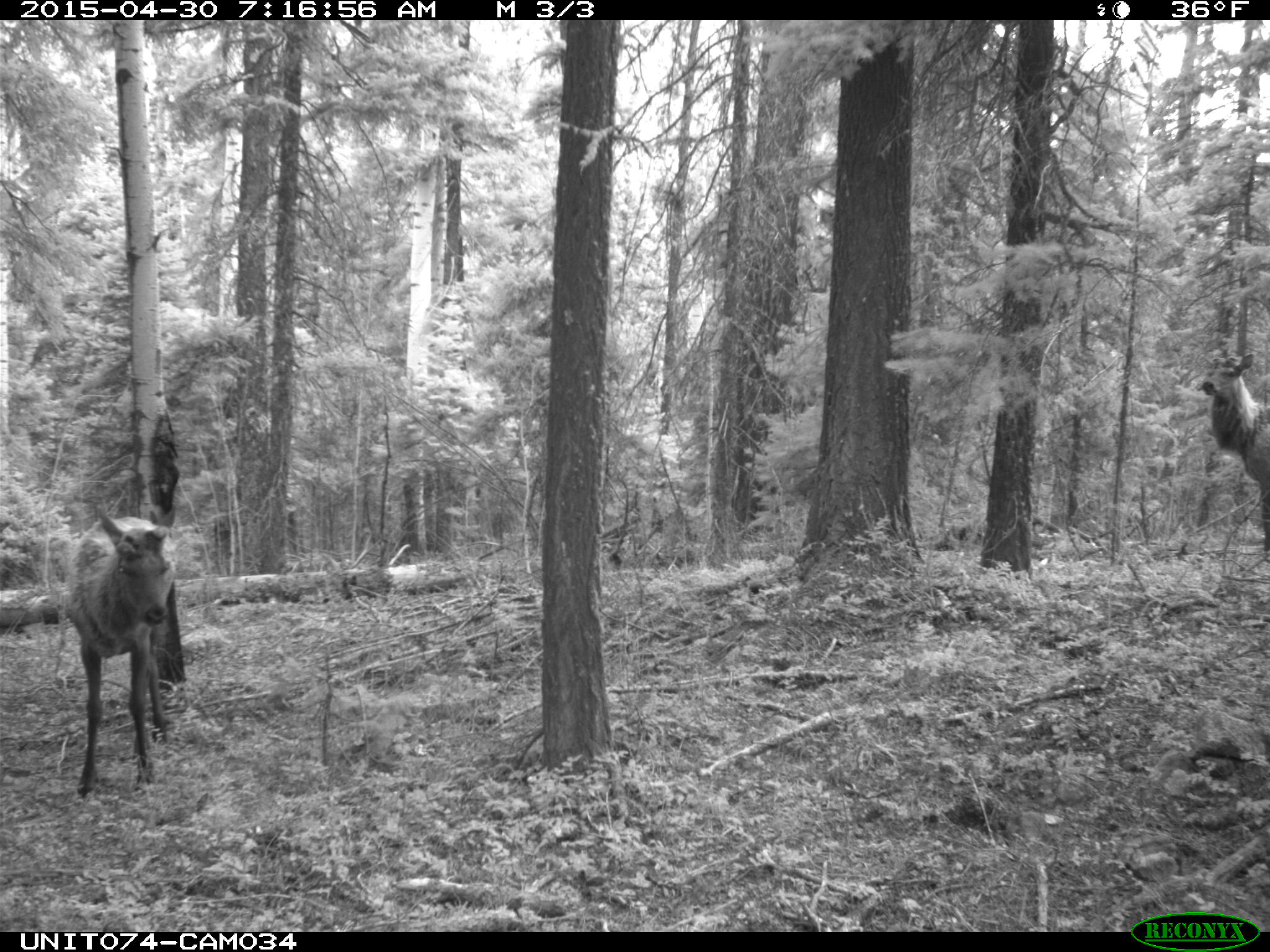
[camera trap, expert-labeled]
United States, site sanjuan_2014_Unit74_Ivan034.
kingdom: Animalia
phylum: Chordata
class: Mammalia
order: Artiodactyla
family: Cervidae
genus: Cervus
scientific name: Cervus elaphus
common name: red deer